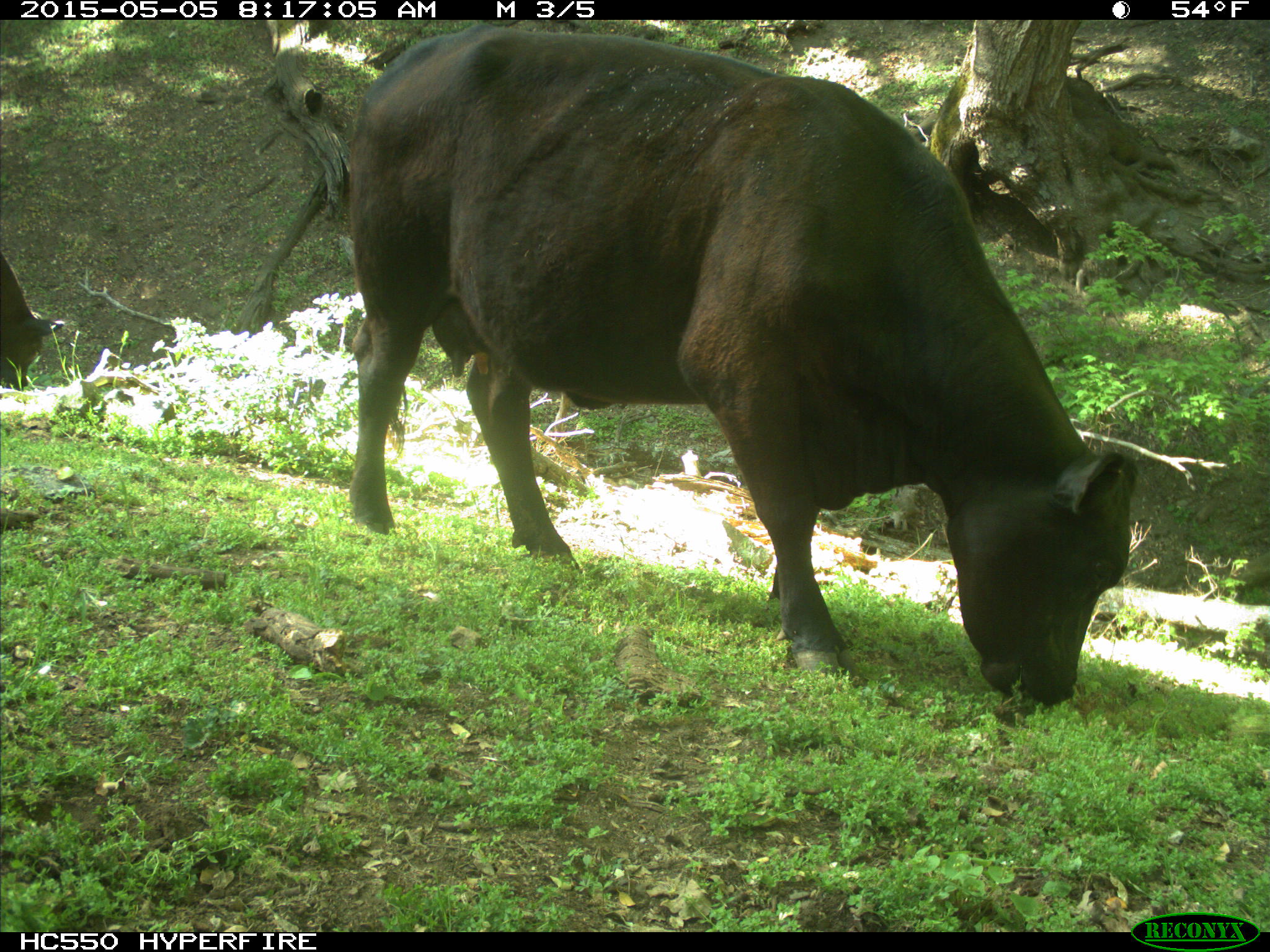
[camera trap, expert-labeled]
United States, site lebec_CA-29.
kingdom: Animalia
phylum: Chordata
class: Mammalia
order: Artiodactyla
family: Bovidae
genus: Bos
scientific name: Bos taurus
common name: domestic cow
Bos taurus (domestic cow).